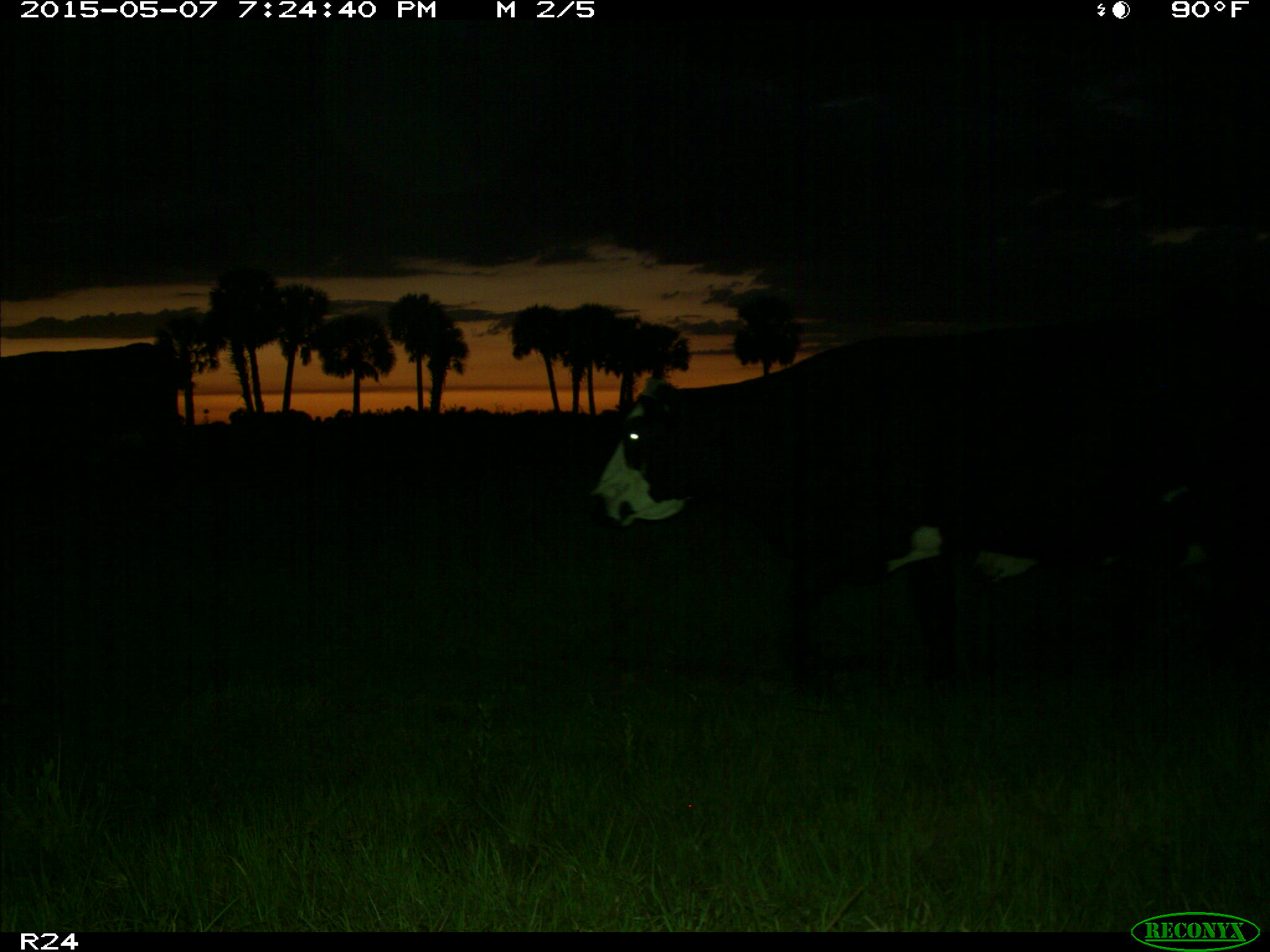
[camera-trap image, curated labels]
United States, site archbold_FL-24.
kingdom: Animalia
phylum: Chordata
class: Mammalia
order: Artiodactyla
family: Bovidae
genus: Bos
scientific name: Bos taurus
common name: domestic cow